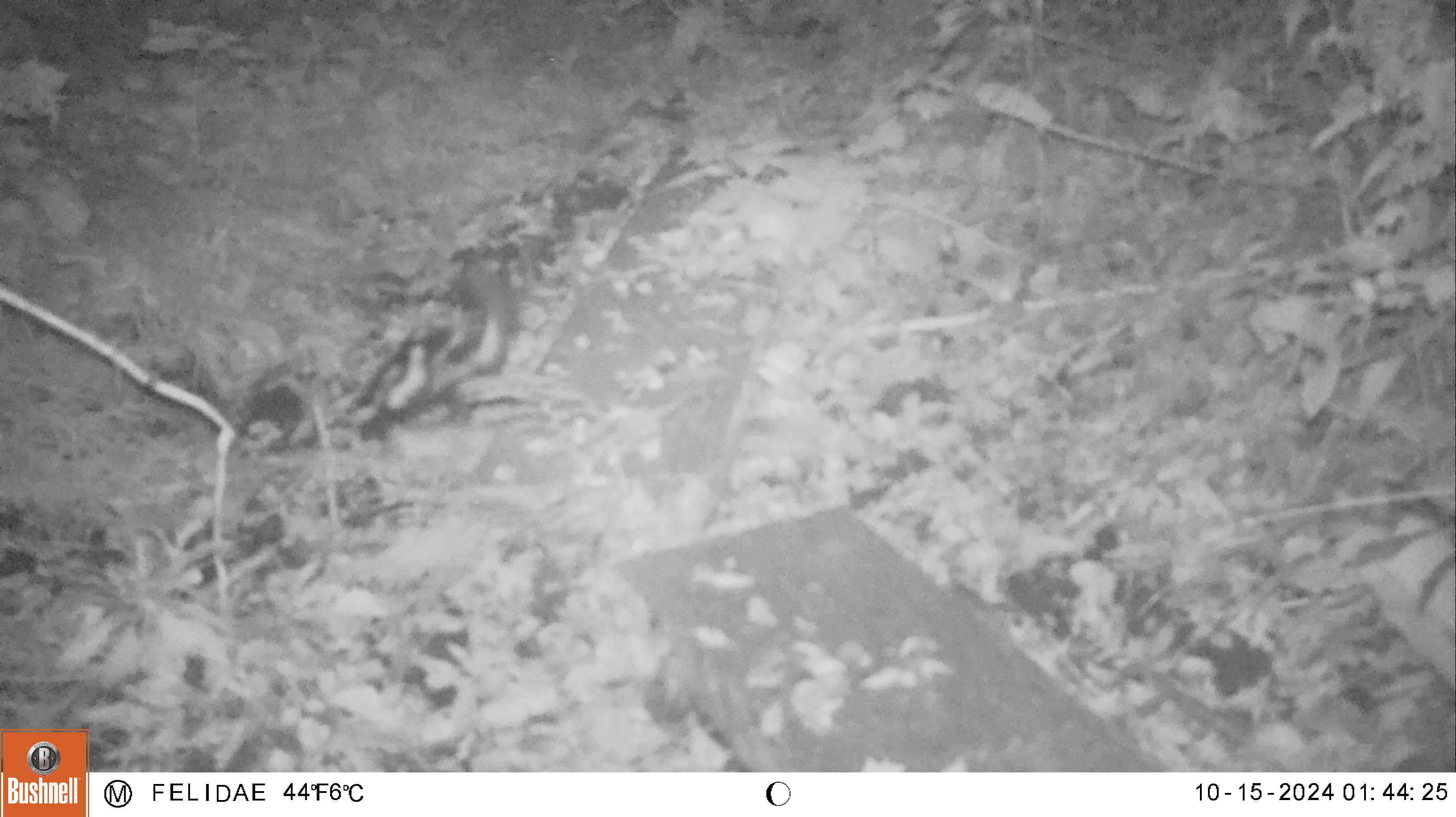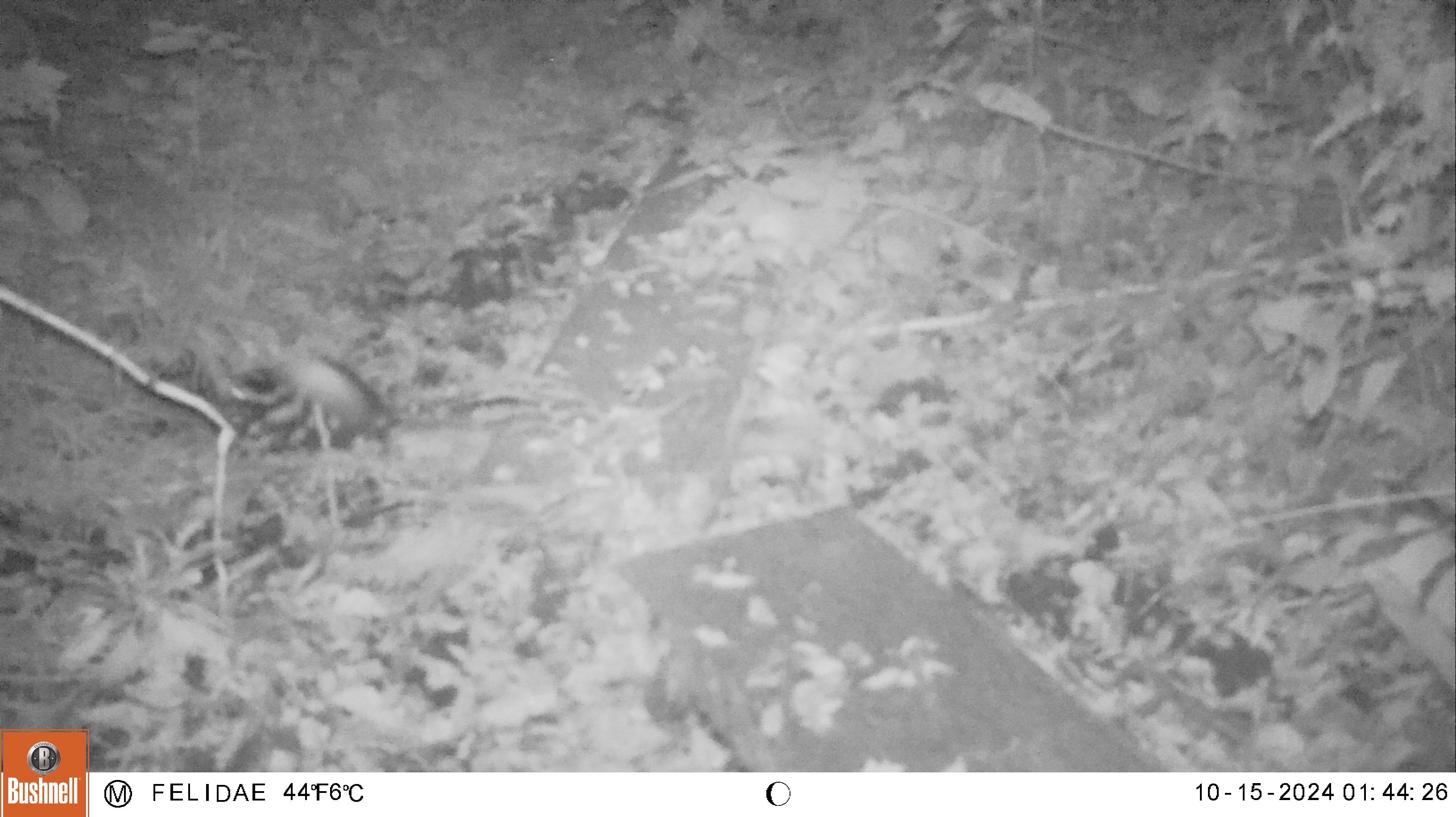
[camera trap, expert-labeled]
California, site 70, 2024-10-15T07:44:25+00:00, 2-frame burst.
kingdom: Animalia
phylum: Chordata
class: Mammalia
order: Carnivora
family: Mephitidae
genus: Spilogale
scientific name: Spilogale gracilis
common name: western spotted skunk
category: spotted skunk